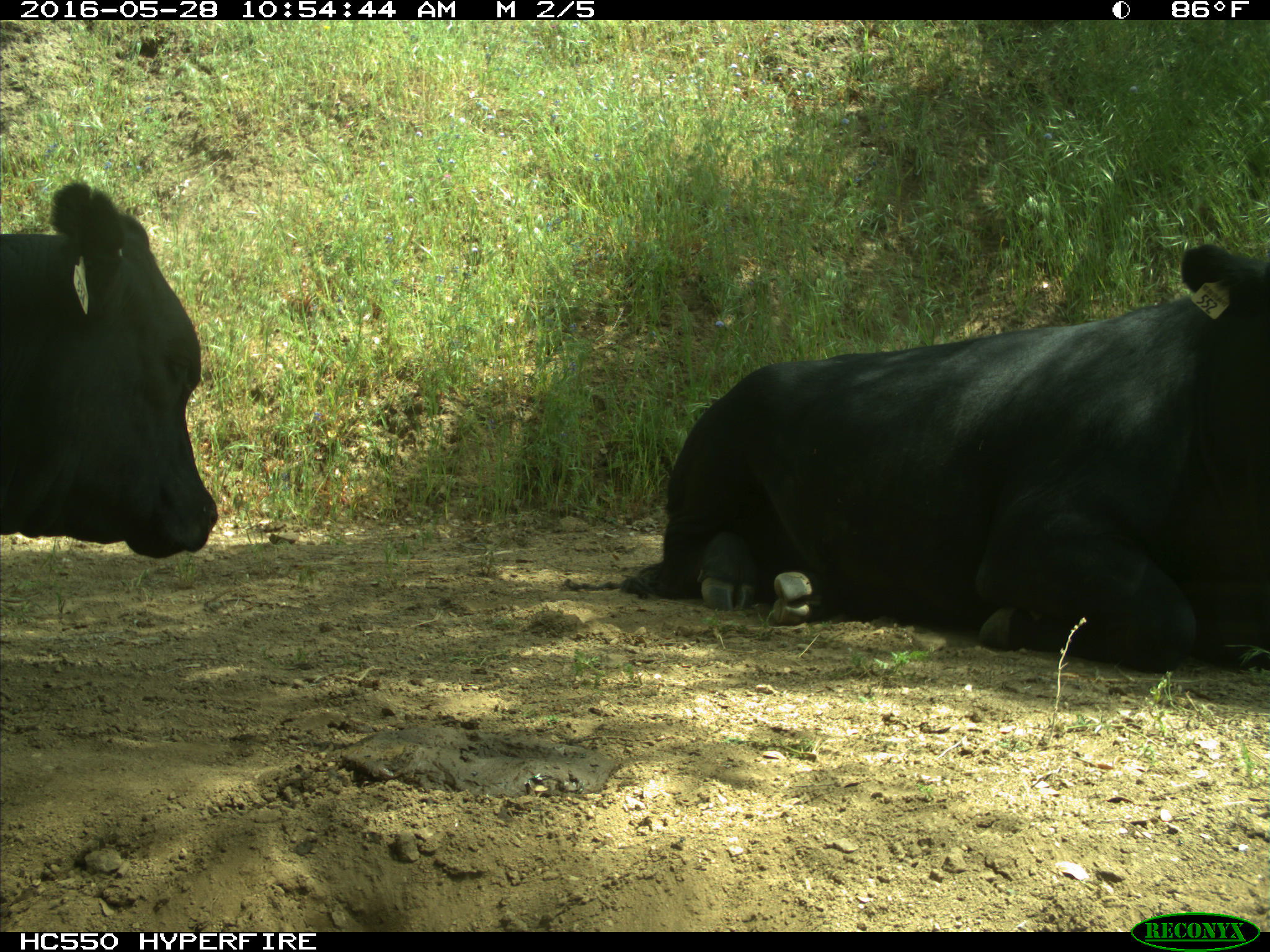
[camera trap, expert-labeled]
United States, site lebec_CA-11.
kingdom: Animalia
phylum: Chordata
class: Mammalia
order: Artiodactyla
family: Bovidae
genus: Bos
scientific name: Bos taurus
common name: domestic cow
Bos taurus (domestic cow).